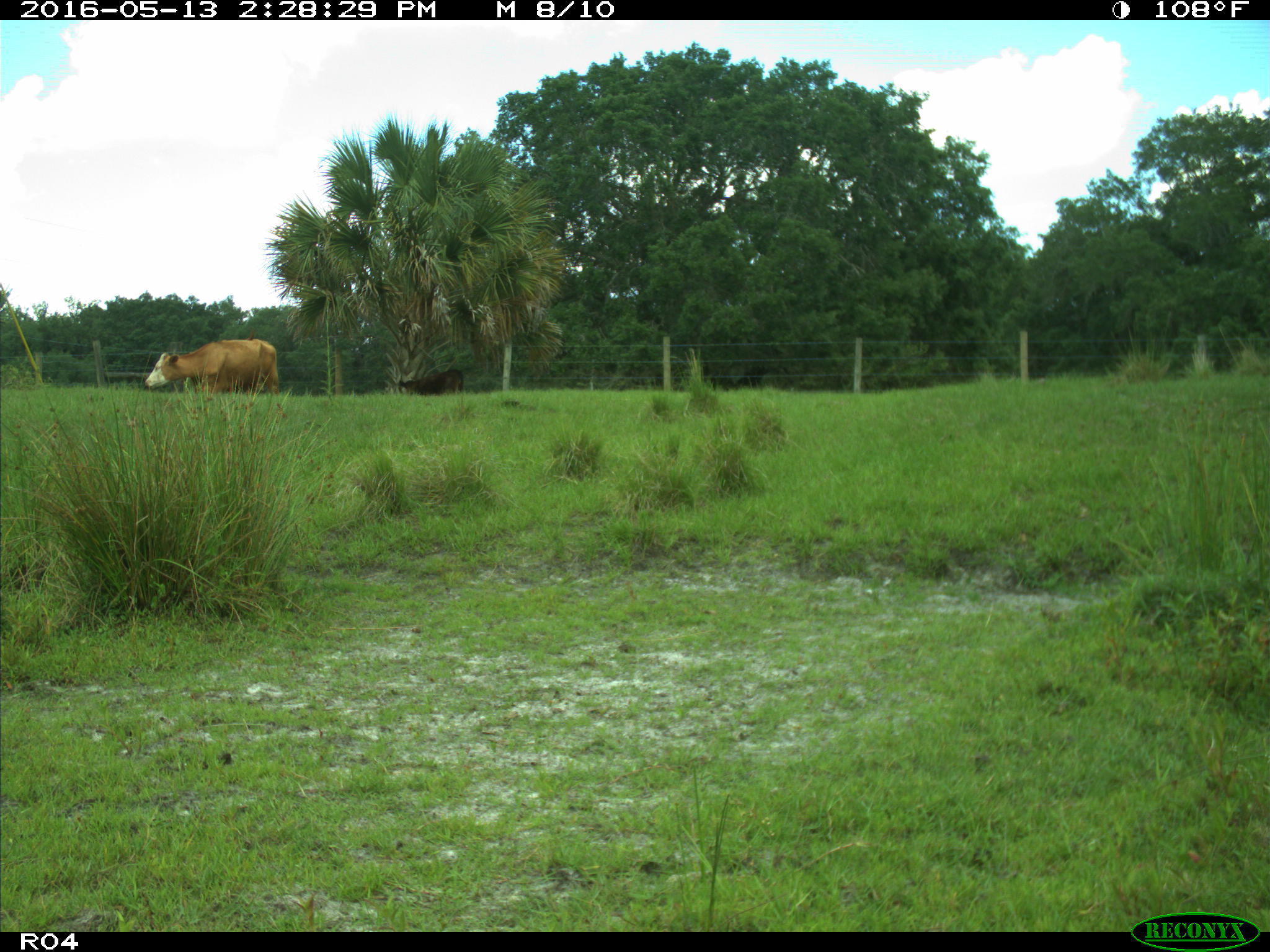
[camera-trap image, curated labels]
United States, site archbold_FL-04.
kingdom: Animalia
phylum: Chordata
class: Mammalia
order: Artiodactyla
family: Bovidae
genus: Bos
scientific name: Bos taurus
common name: domestic cow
Bos taurus (domestic cow).